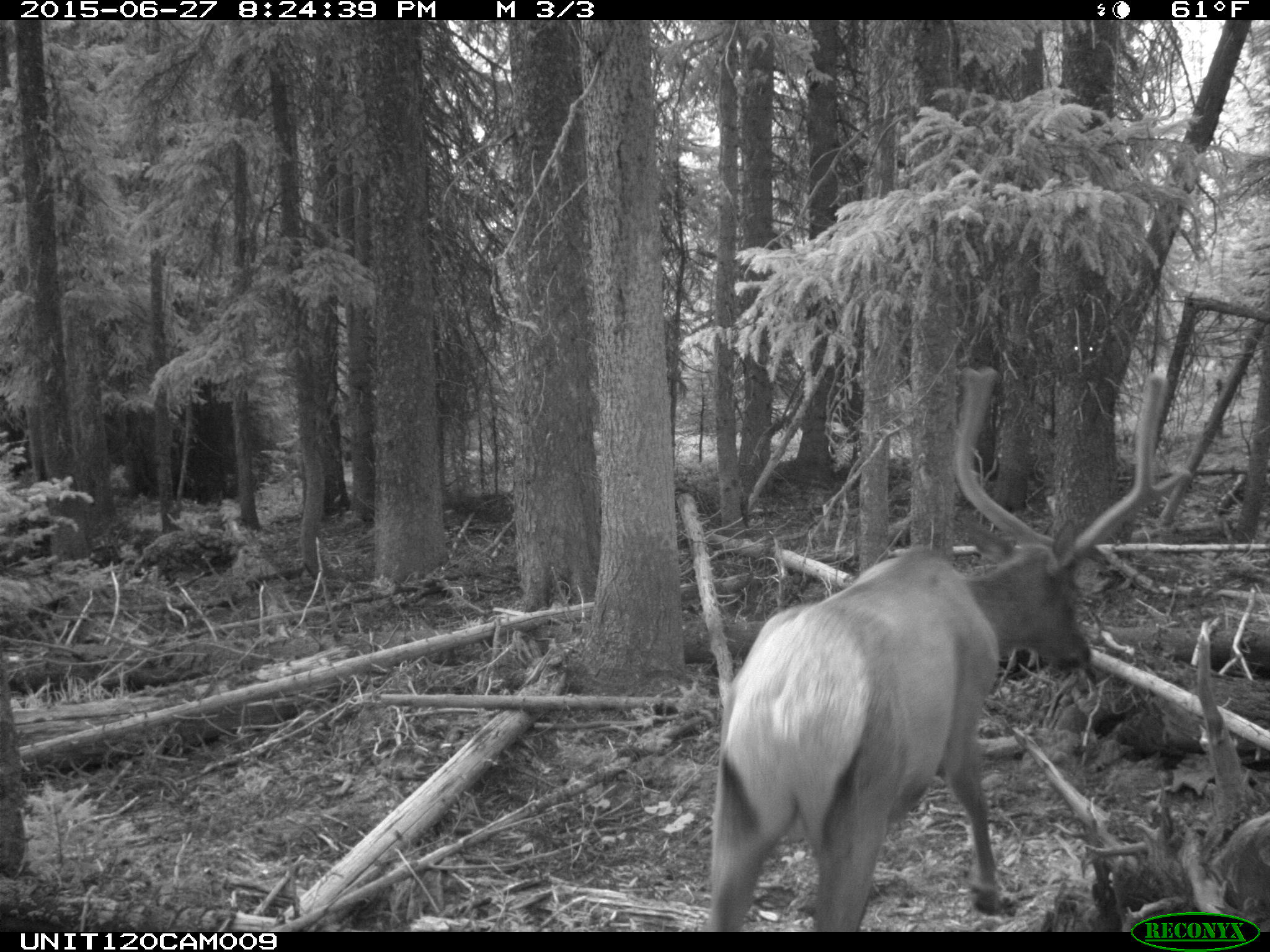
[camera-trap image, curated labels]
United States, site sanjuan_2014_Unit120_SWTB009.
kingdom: Animalia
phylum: Chordata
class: Mammalia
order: Artiodactyla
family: Cervidae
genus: Cervus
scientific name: Cervus elaphus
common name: red deer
Cervus elaphus (red deer).